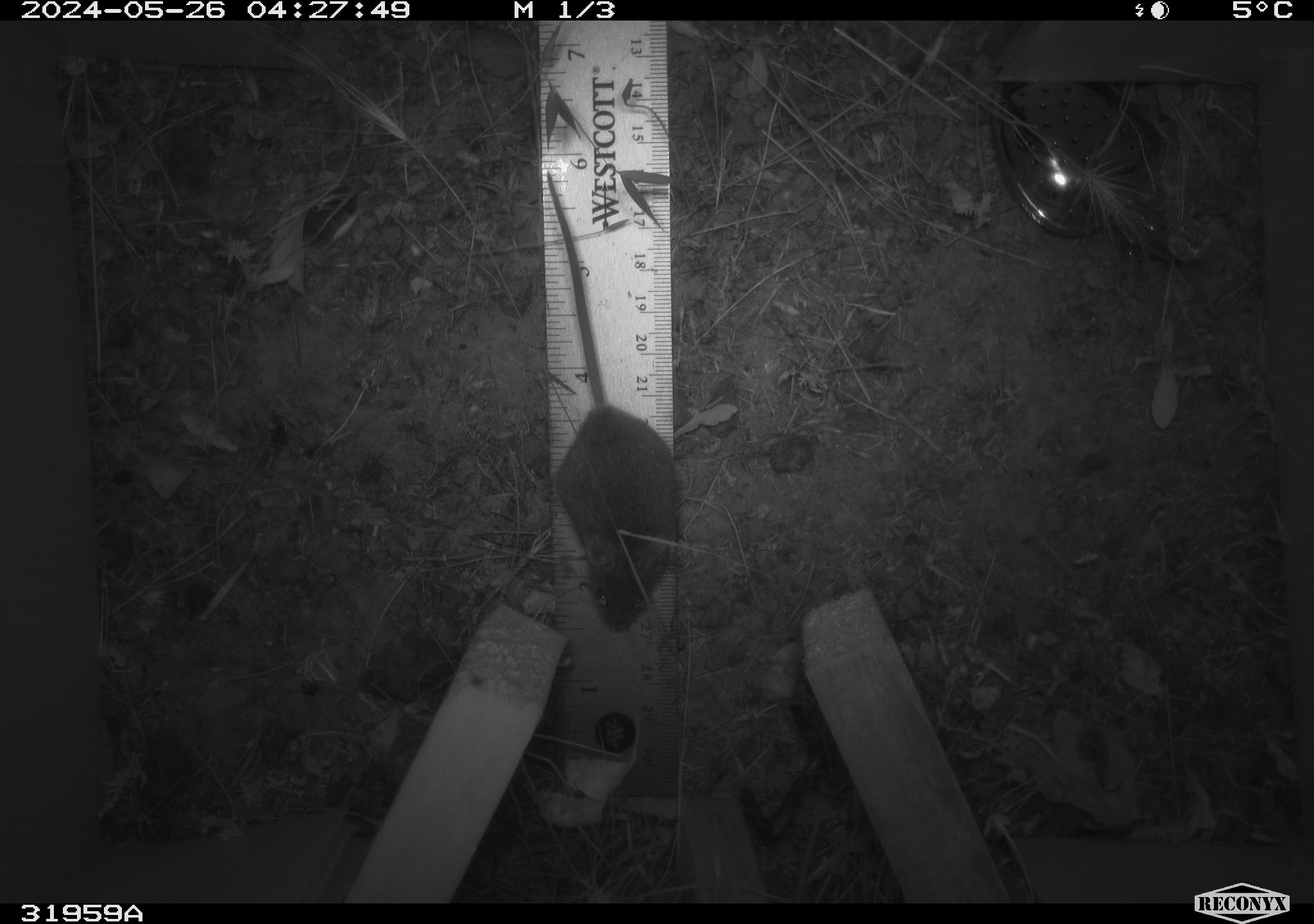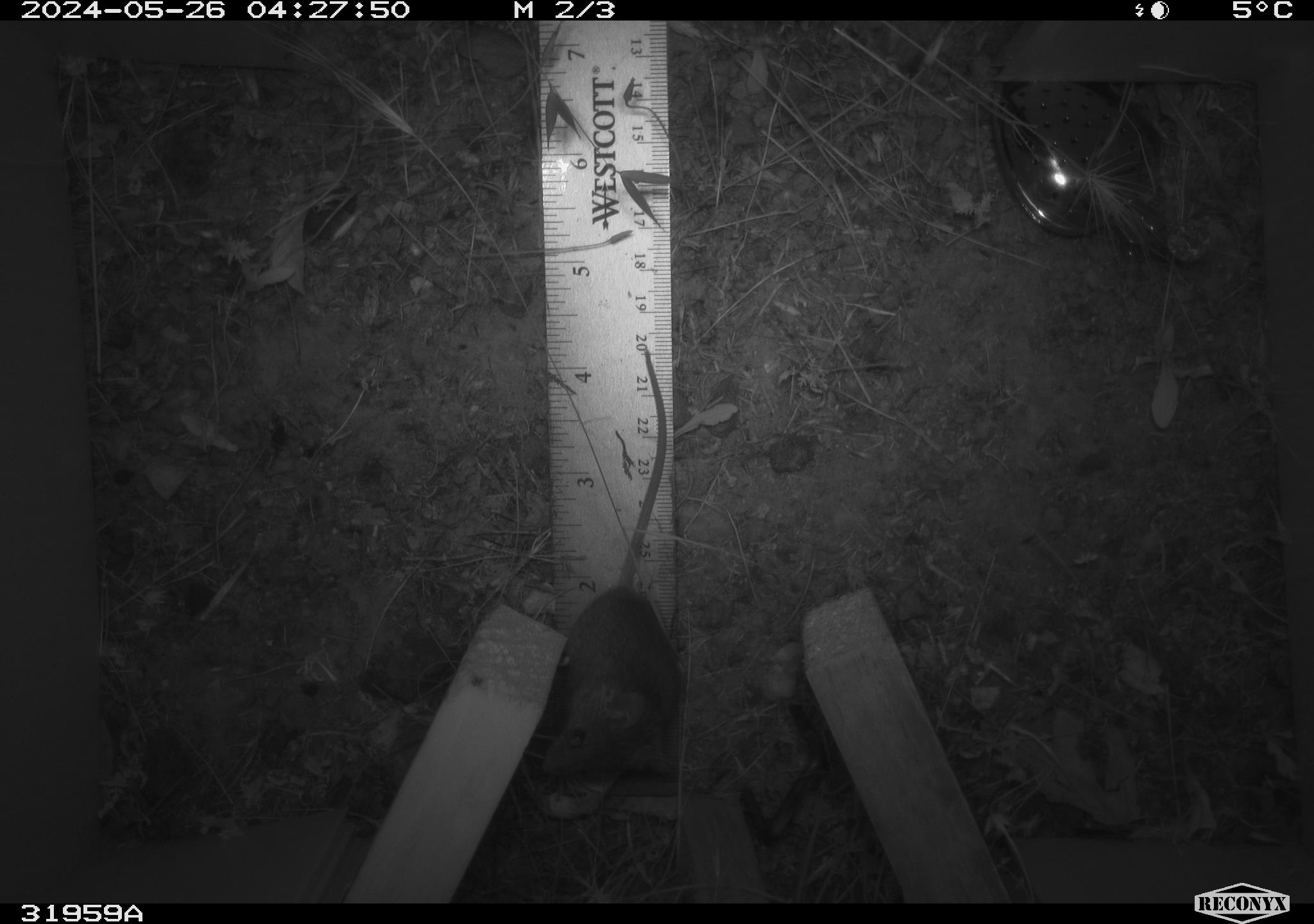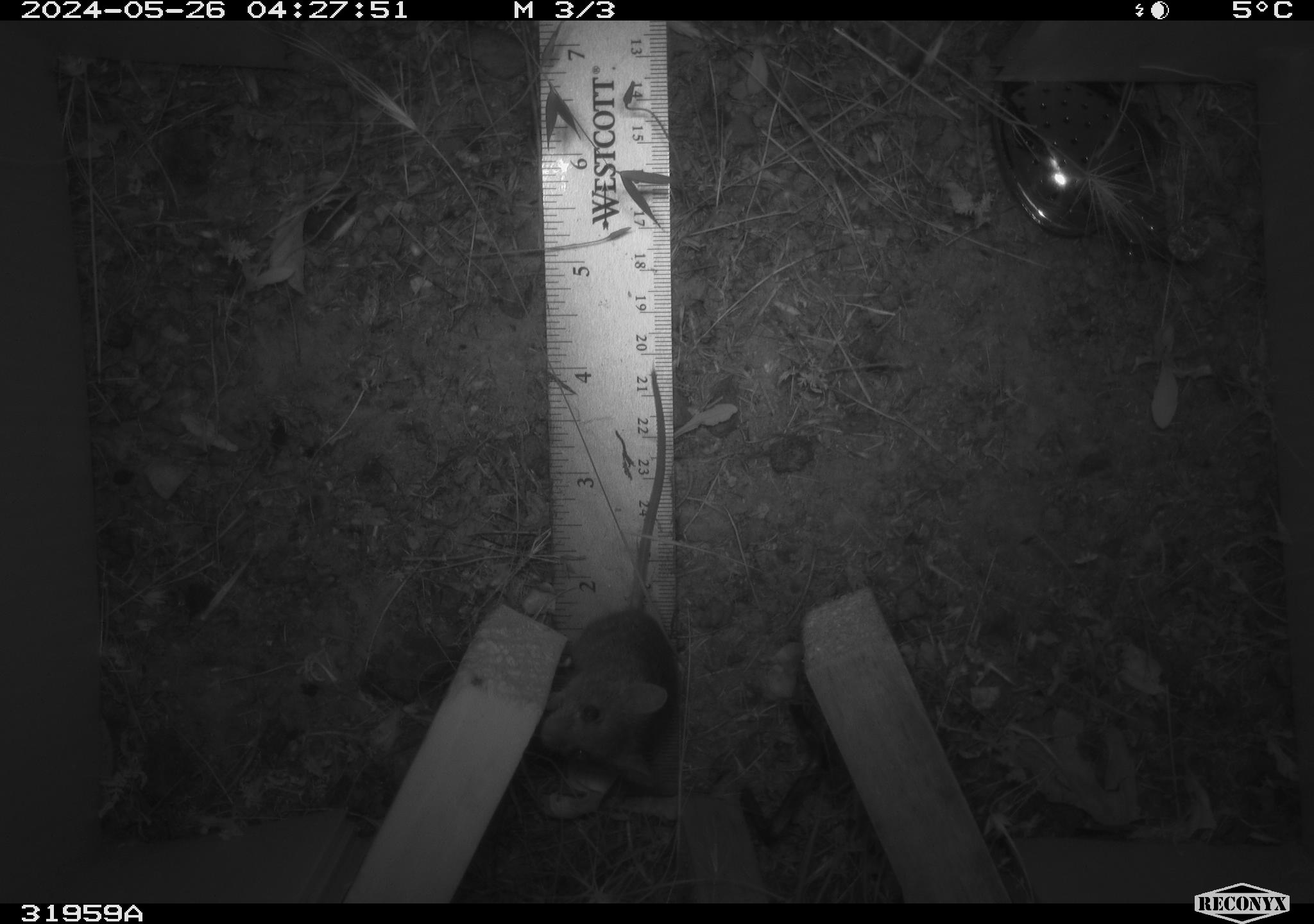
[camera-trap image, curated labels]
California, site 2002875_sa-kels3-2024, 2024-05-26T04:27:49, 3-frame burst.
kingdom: Animalia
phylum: Chordata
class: Mammalia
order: Rodentia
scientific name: Rodentia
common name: rodent